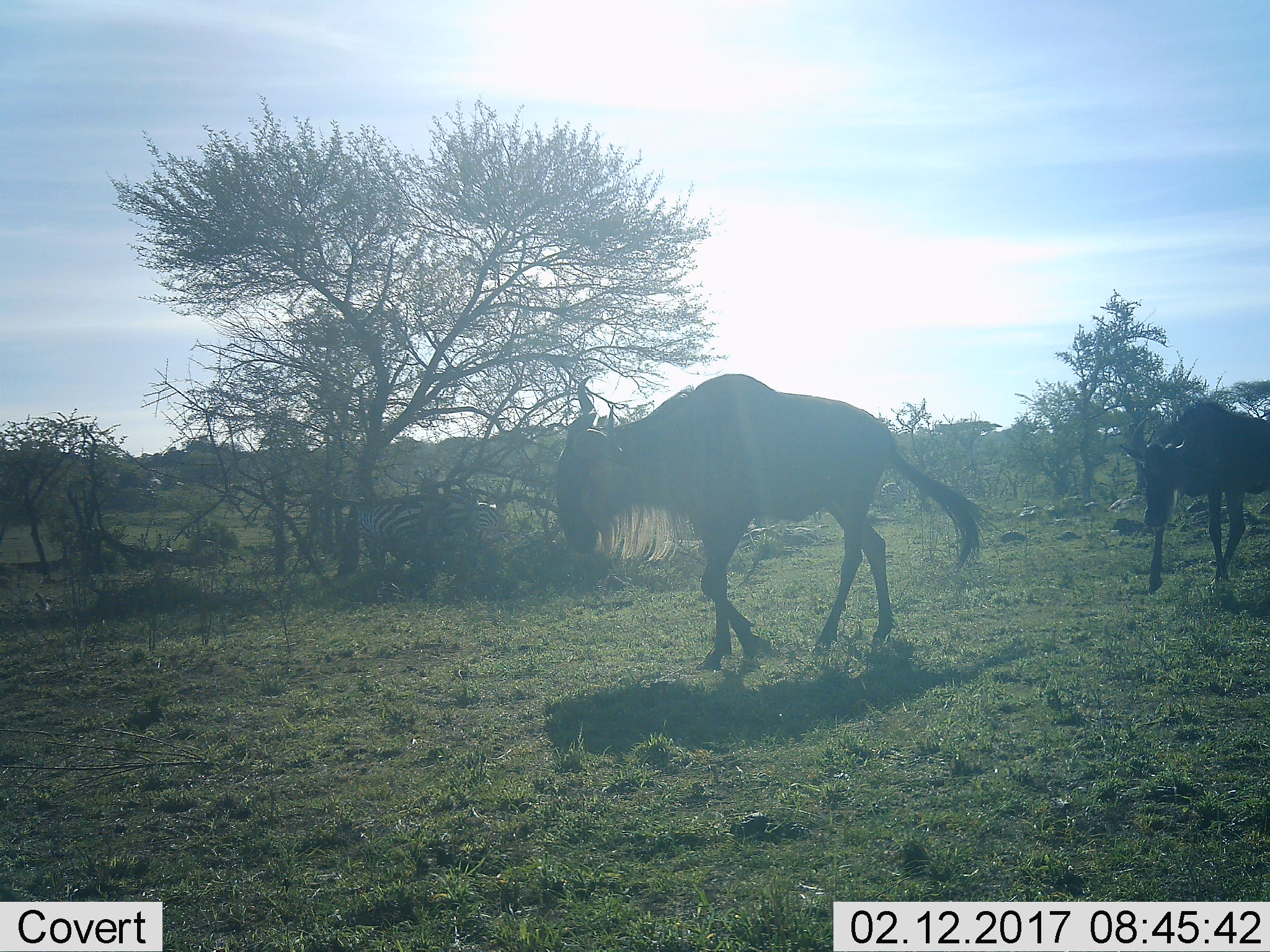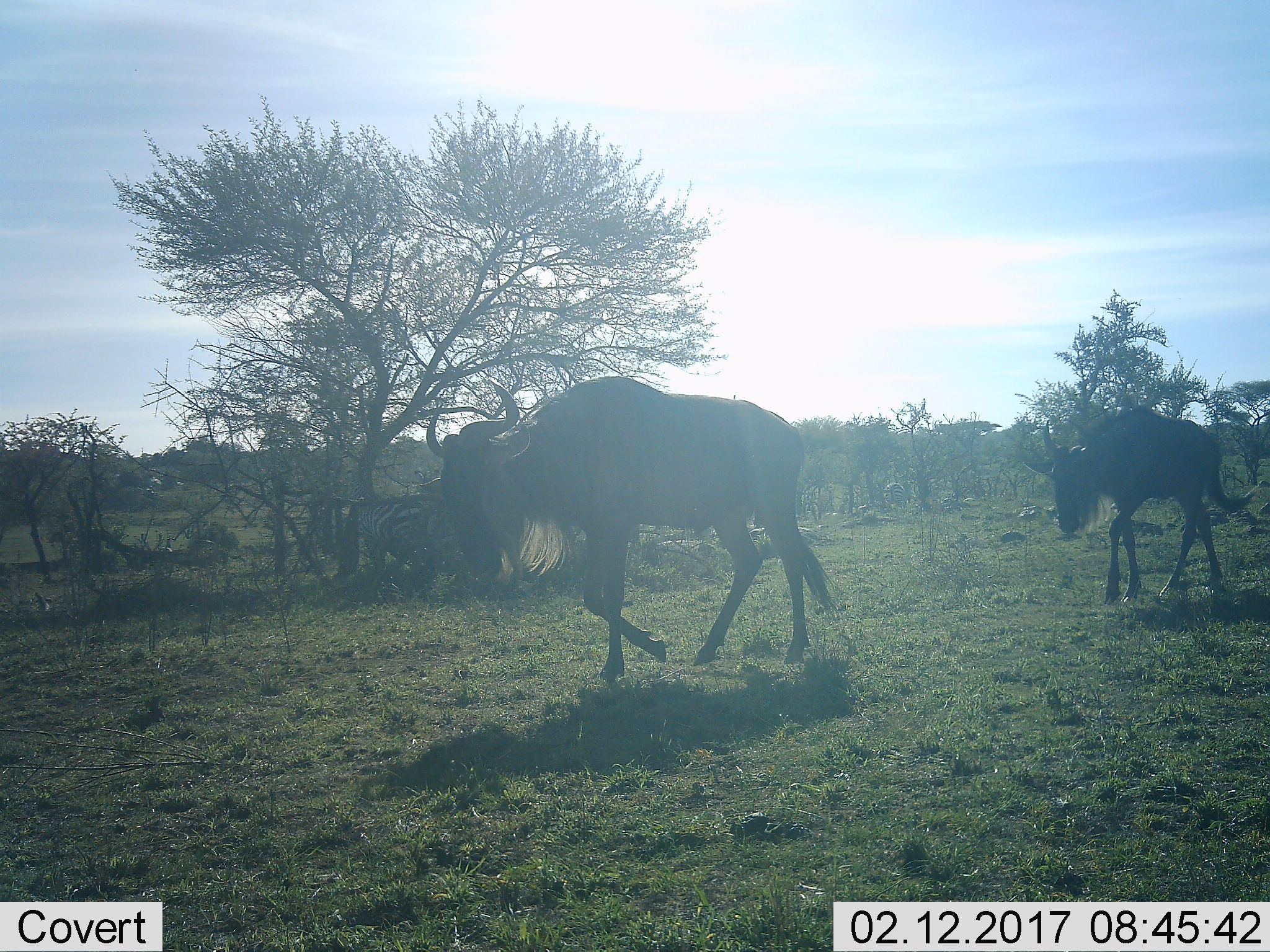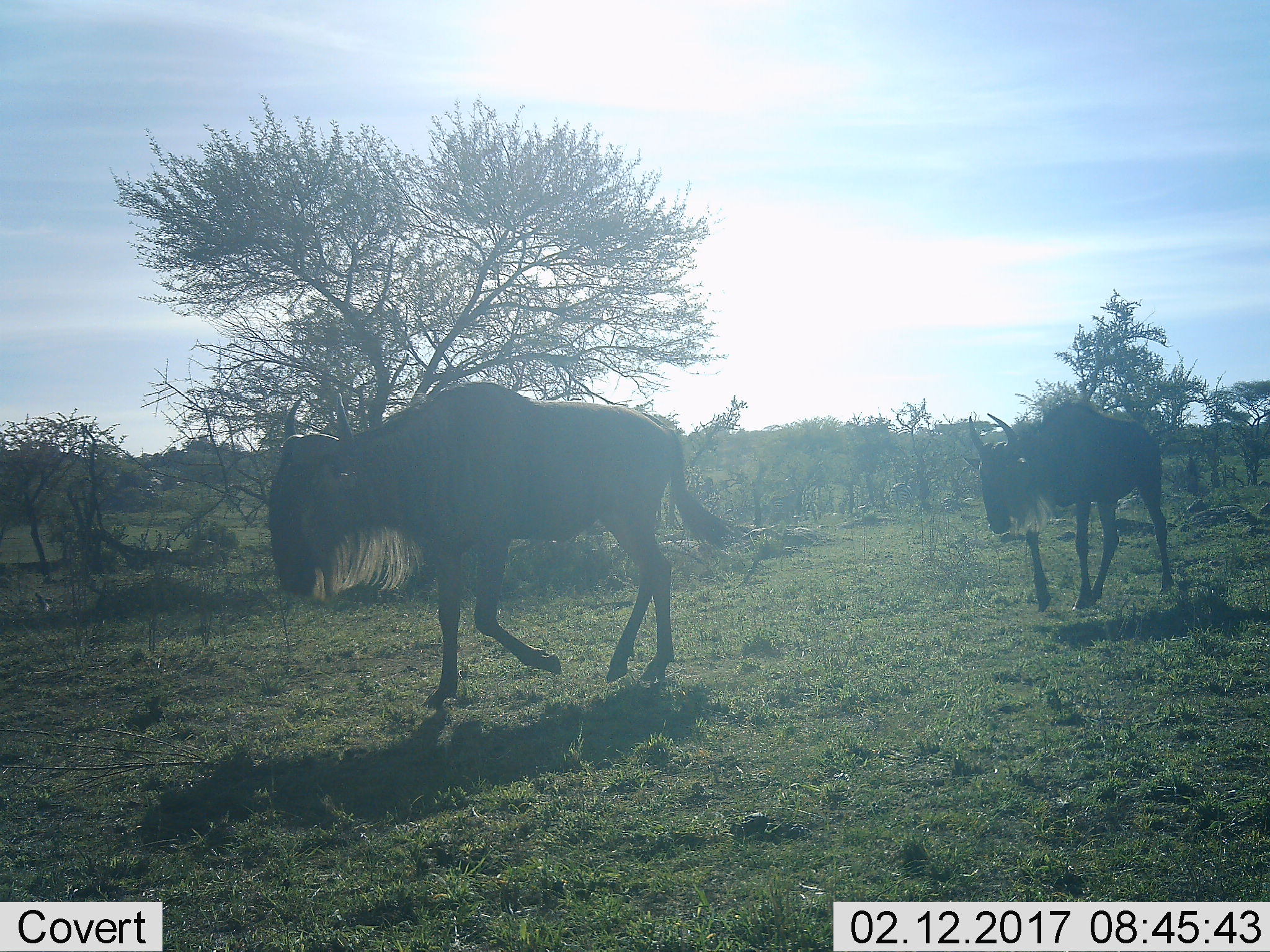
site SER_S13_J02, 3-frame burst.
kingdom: Animalia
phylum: Chordata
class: Mammalia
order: Artiodactyla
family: Bovidae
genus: Connochaetes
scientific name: Connochaetes taurinus taurinus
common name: blue wildebeest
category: wildebeestblue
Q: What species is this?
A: Wildebeestblue (blue wildebeest) (Connochaetes taurinus taurinus).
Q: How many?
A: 2.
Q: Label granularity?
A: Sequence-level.